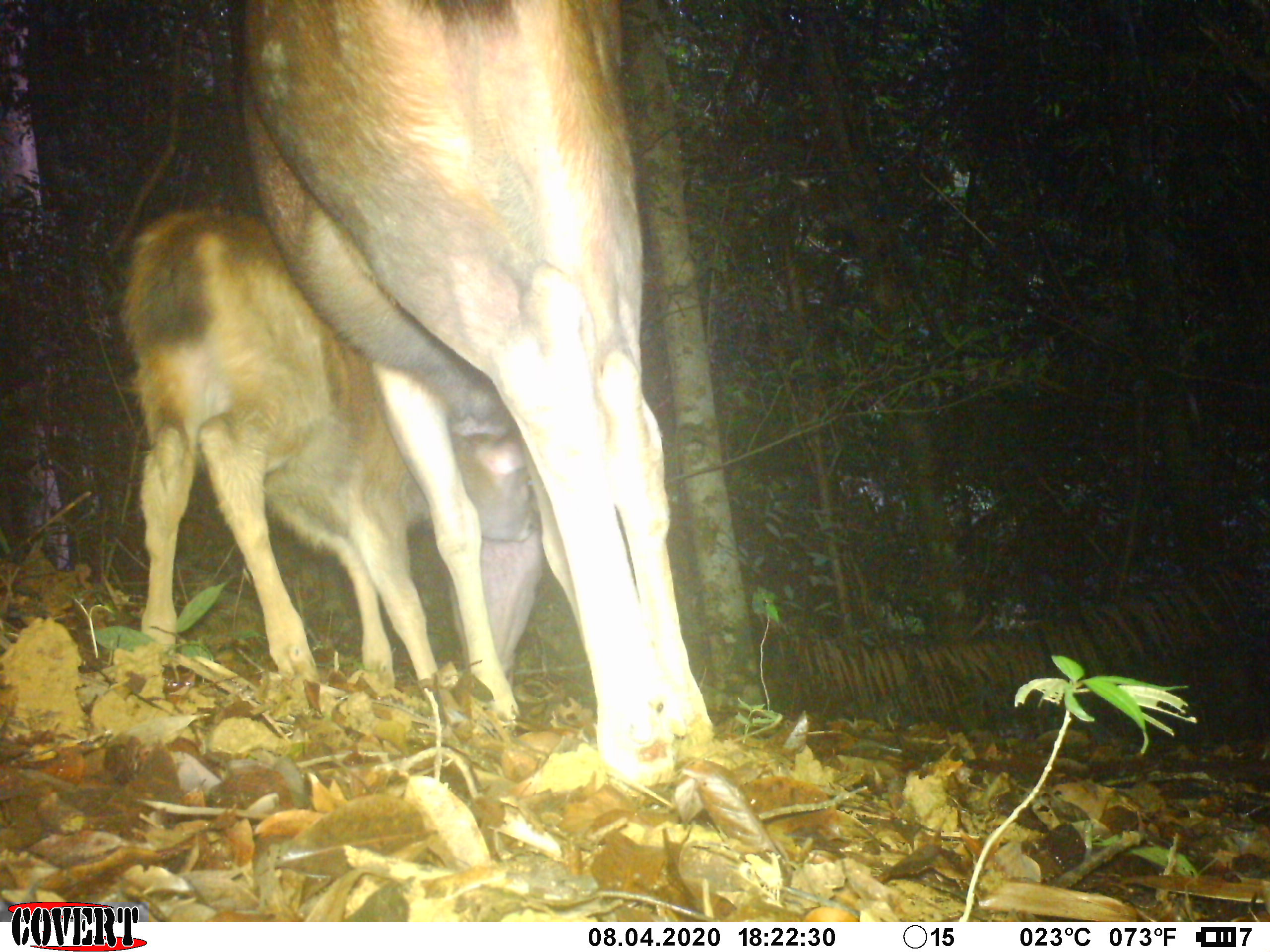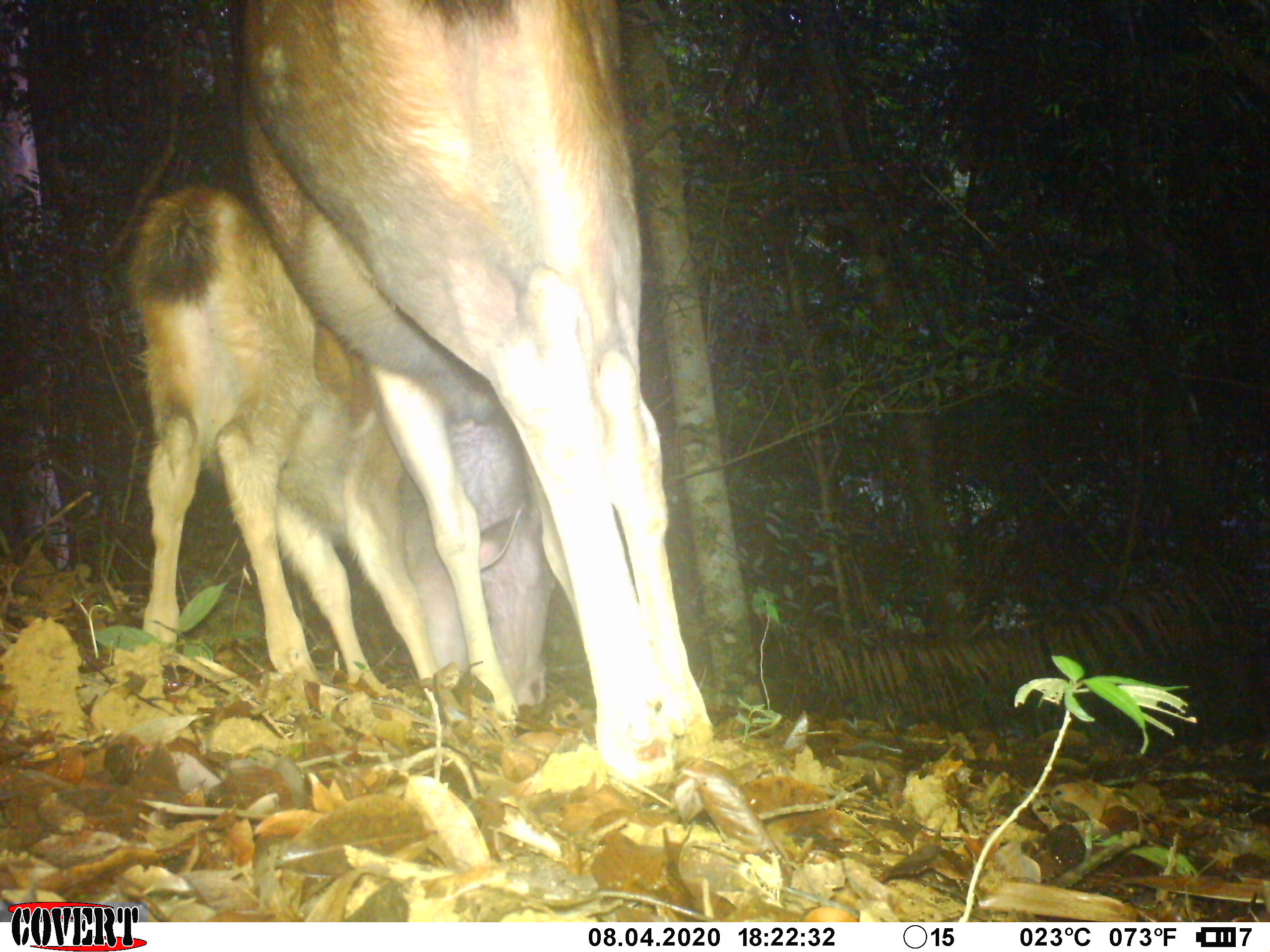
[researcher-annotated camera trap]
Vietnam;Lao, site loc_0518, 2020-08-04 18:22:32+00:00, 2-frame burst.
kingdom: Animalia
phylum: Chordata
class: Mammalia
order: Artiodactyla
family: Cervidae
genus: Rusa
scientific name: Rusa unicolor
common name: sambar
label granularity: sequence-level